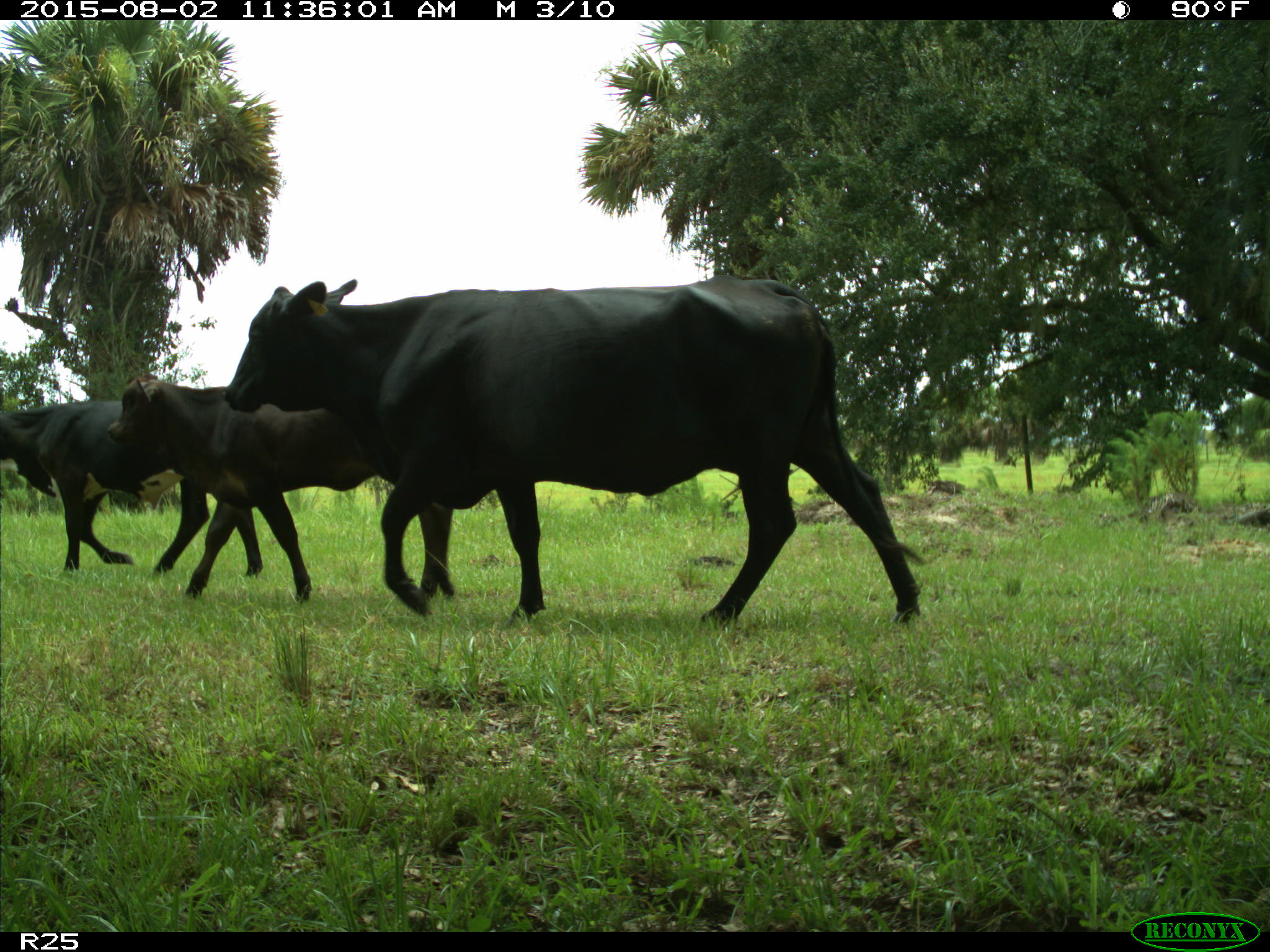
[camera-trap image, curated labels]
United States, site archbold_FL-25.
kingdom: Animalia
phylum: Chordata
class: Mammalia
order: Artiodactyla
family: Bovidae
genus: Bos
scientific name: Bos taurus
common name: domestic cow